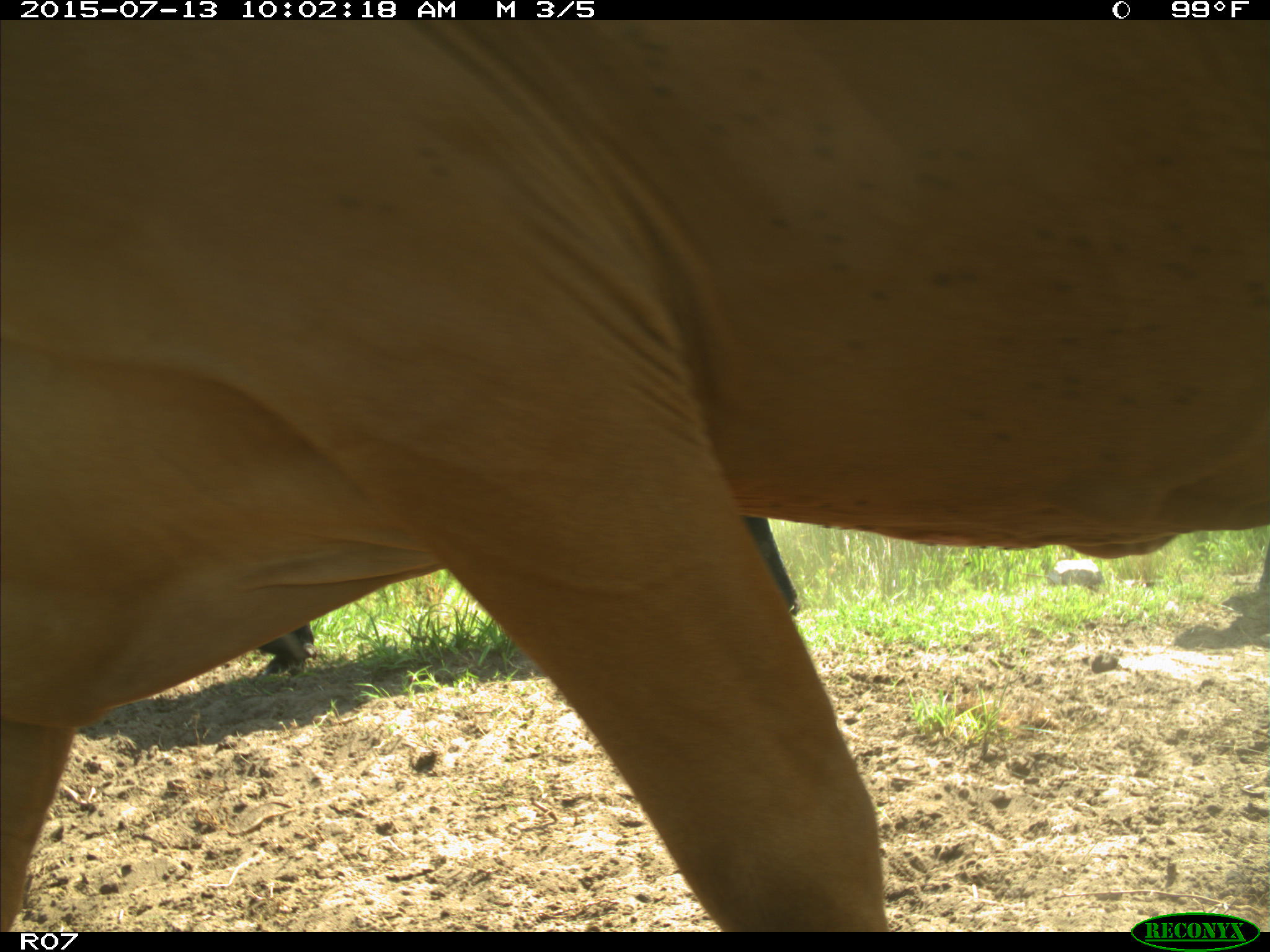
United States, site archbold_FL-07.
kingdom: Animalia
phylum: Chordata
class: Mammalia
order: Artiodactyla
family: Bovidae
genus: Bos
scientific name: Bos taurus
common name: domestic cow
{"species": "Bos taurus (domestic cow)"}